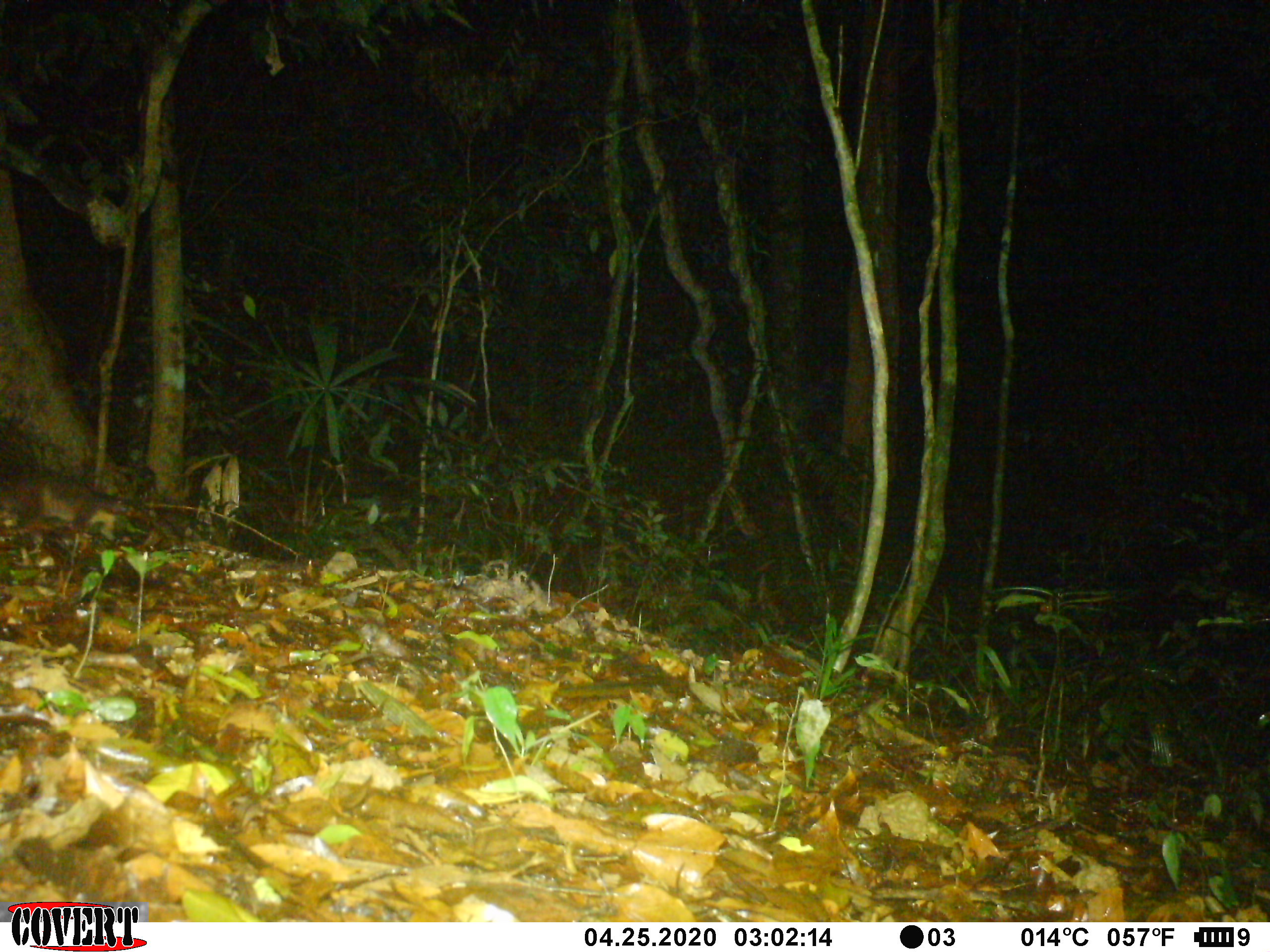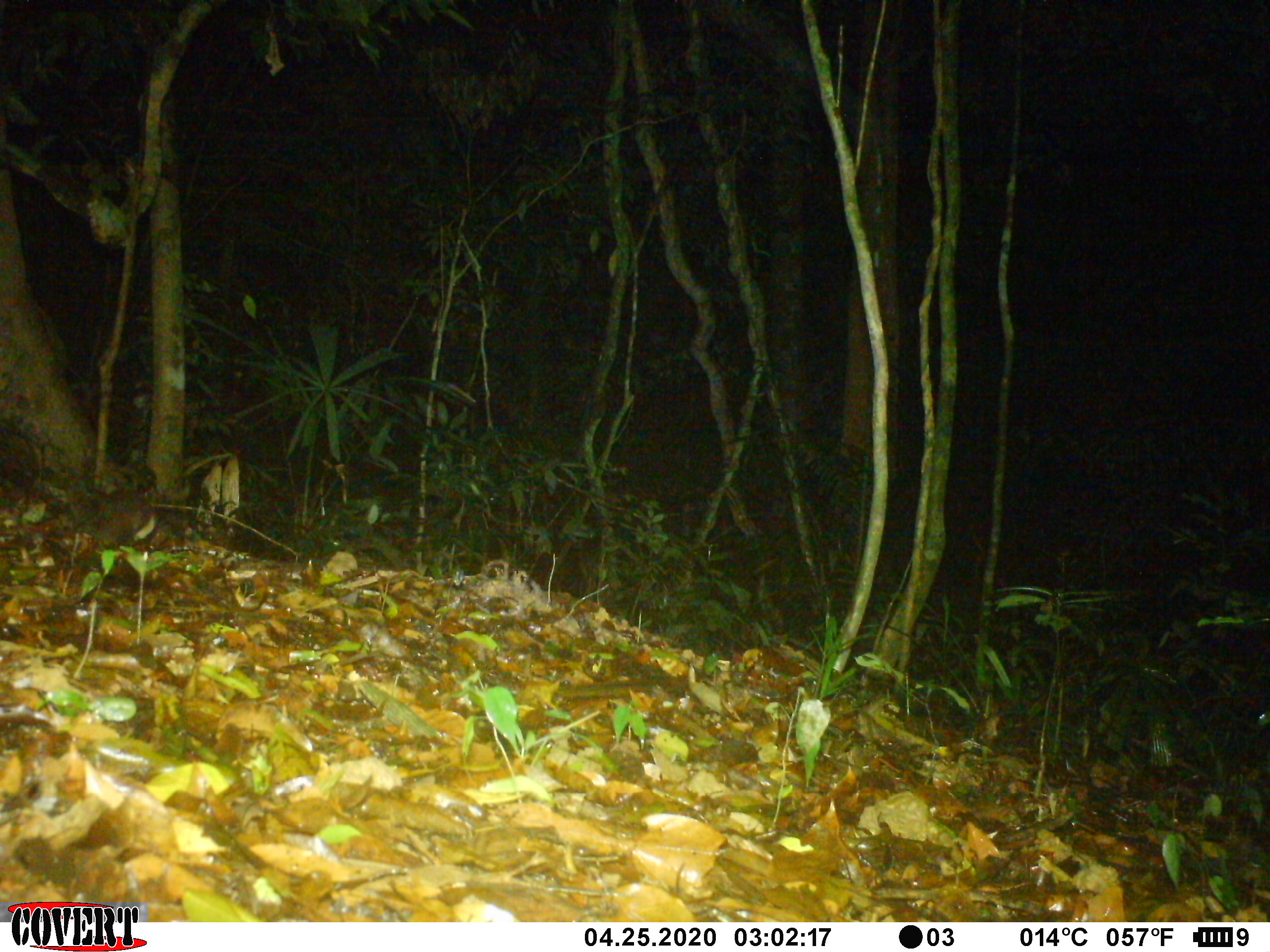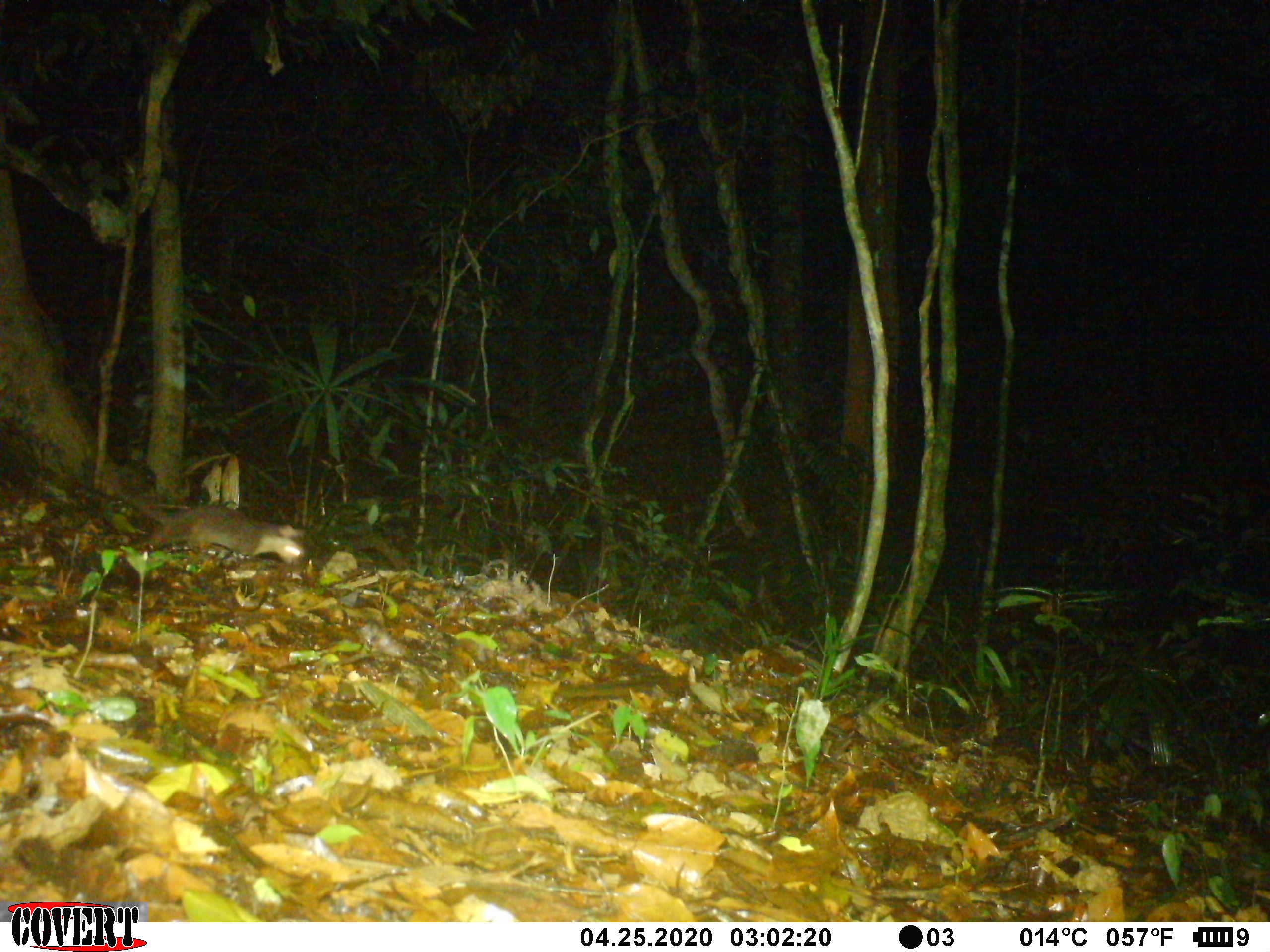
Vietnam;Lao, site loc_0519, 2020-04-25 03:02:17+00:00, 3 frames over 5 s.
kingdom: Animalia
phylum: Chordata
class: Mammalia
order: Carnivora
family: Mustelidae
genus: Melogale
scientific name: Melogale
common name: ferret badger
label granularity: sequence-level